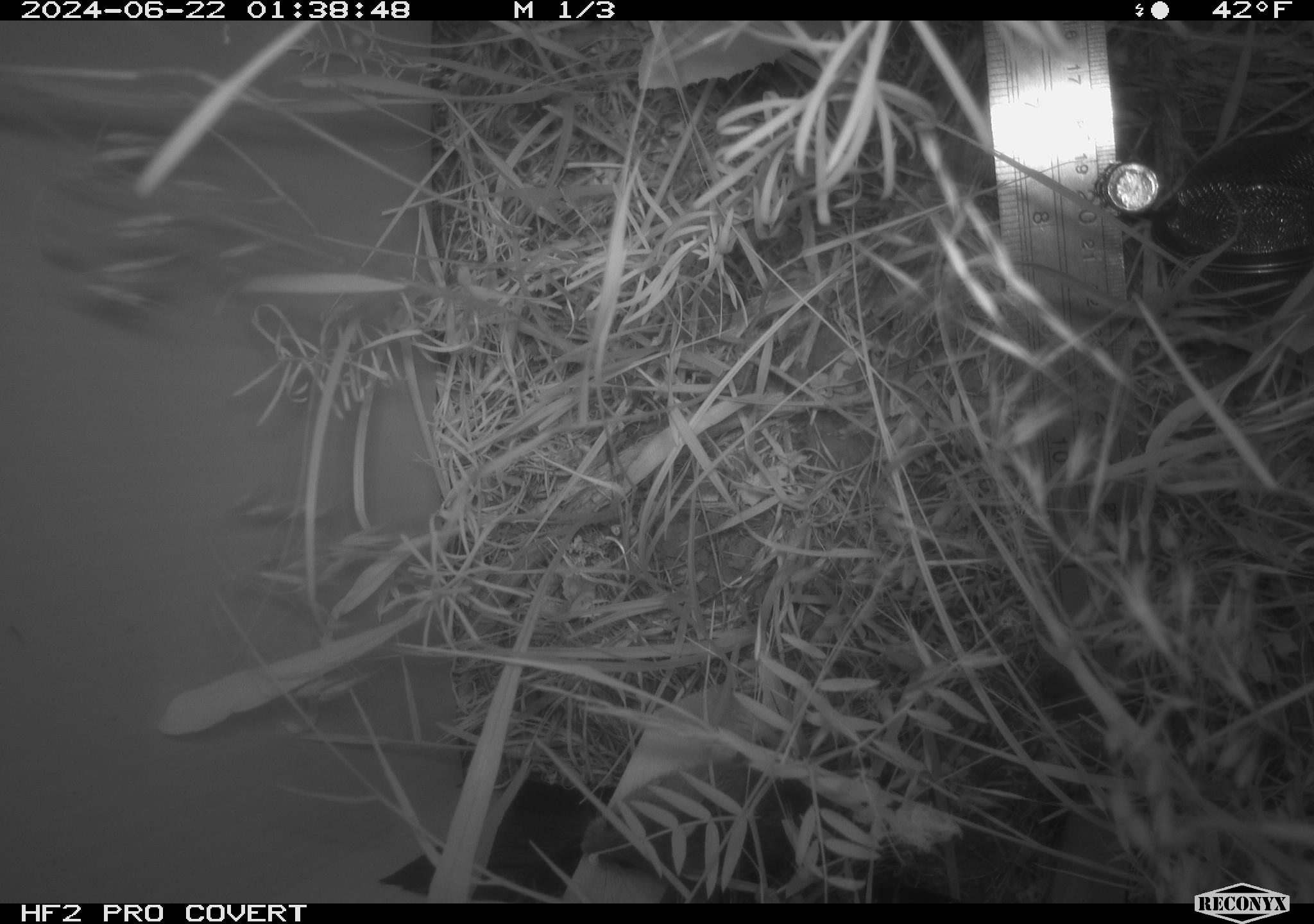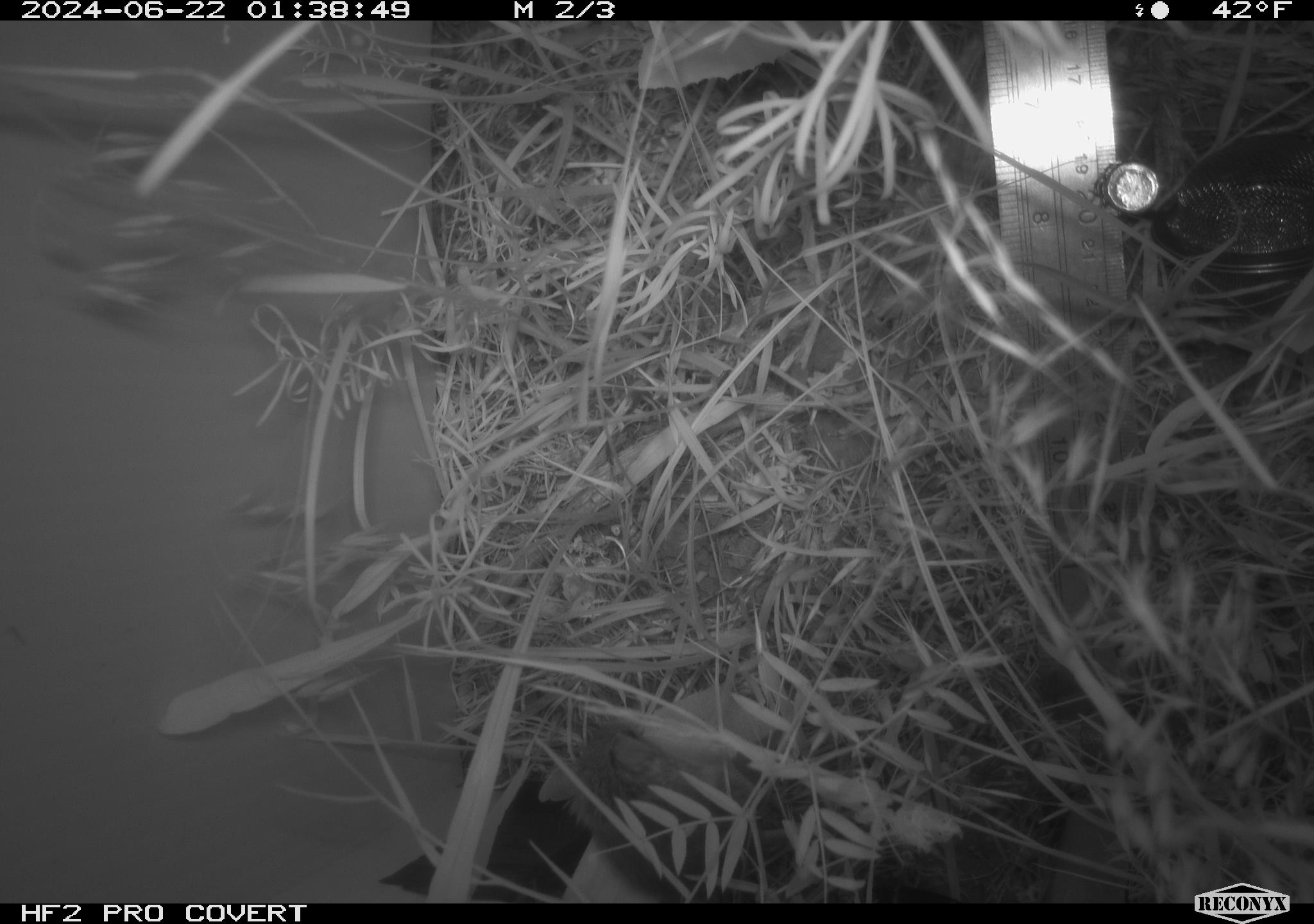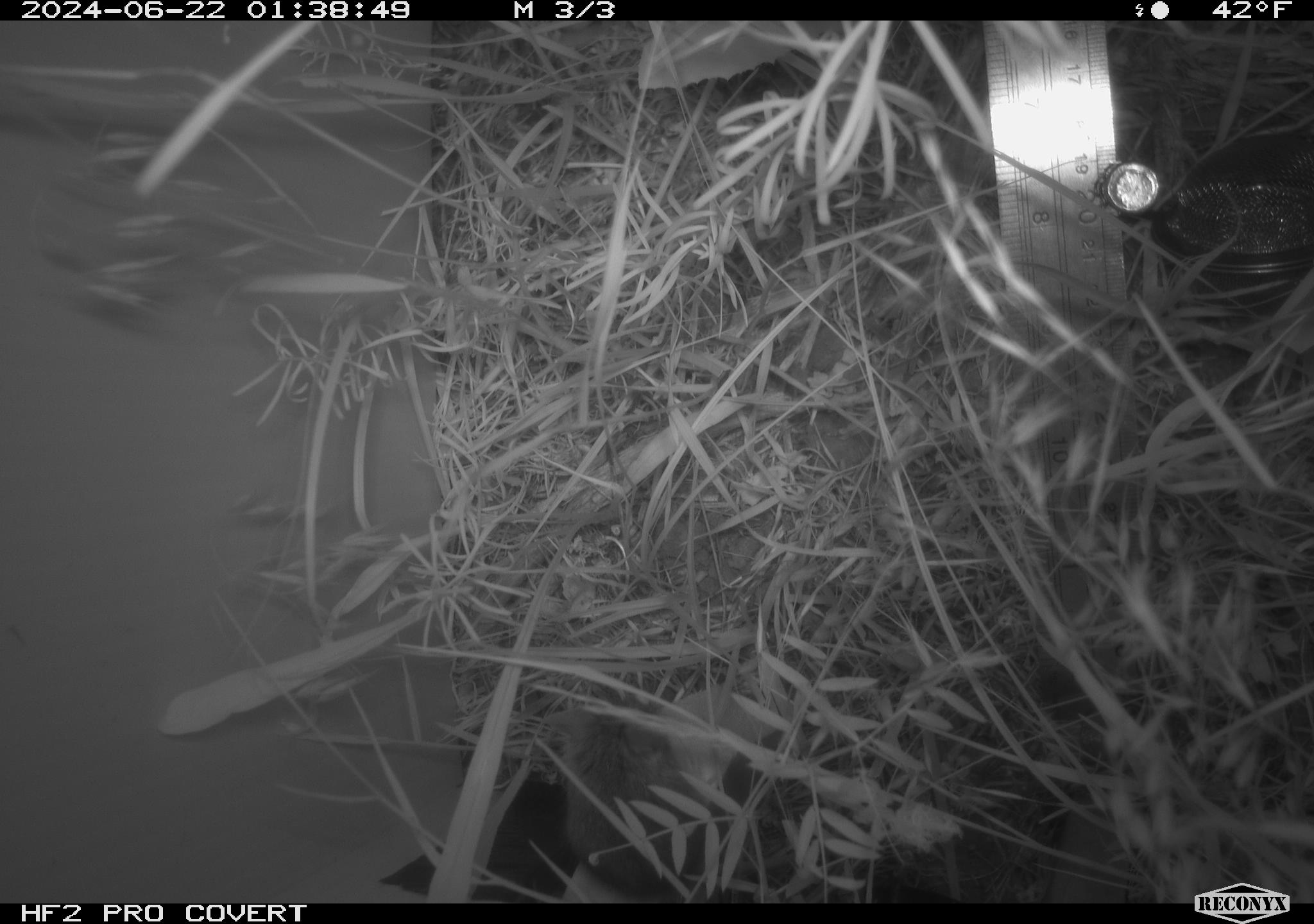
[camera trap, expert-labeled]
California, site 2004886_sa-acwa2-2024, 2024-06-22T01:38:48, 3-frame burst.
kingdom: Animalia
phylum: Chordata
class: Mammalia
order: Rodentia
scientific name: Rodentia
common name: mouse species